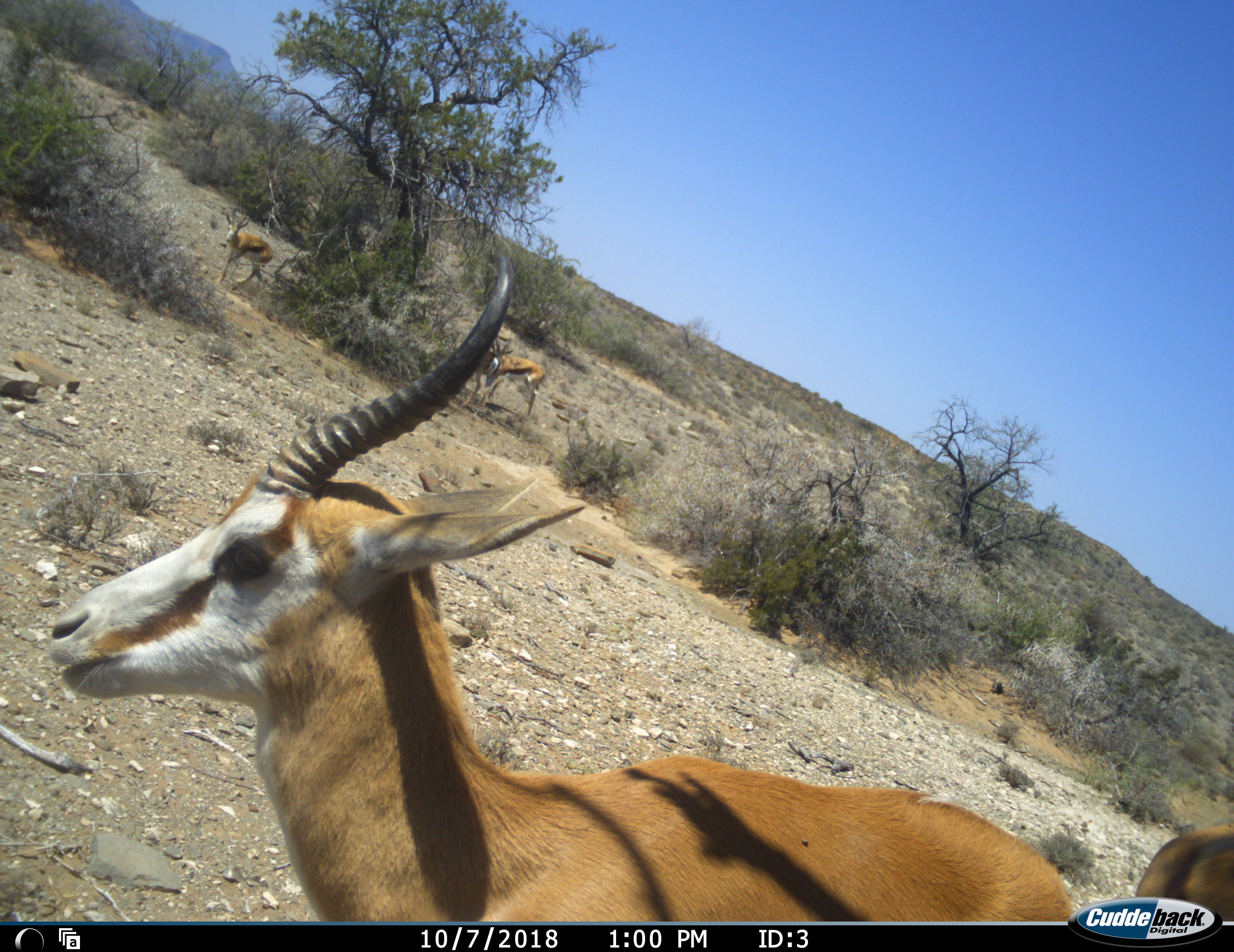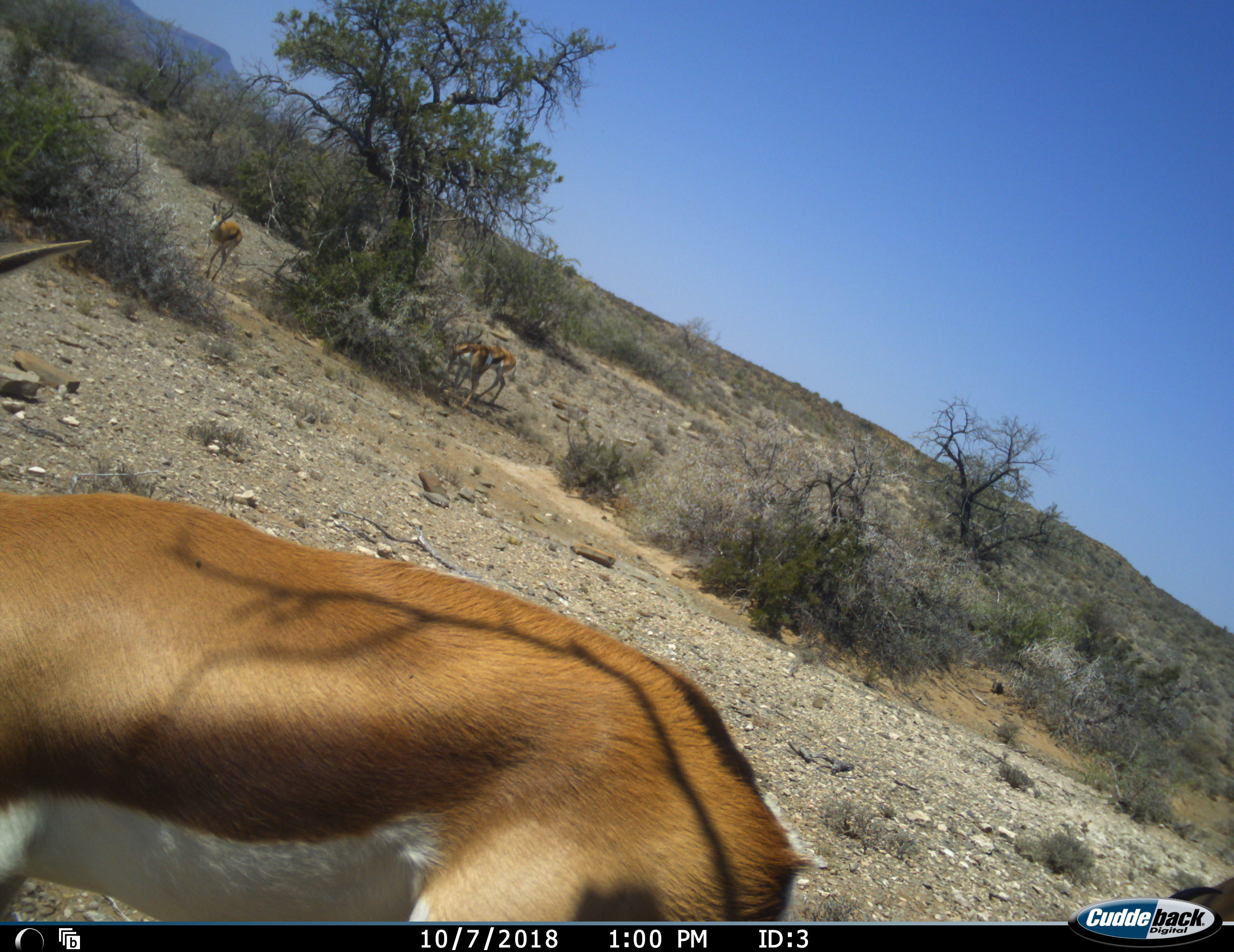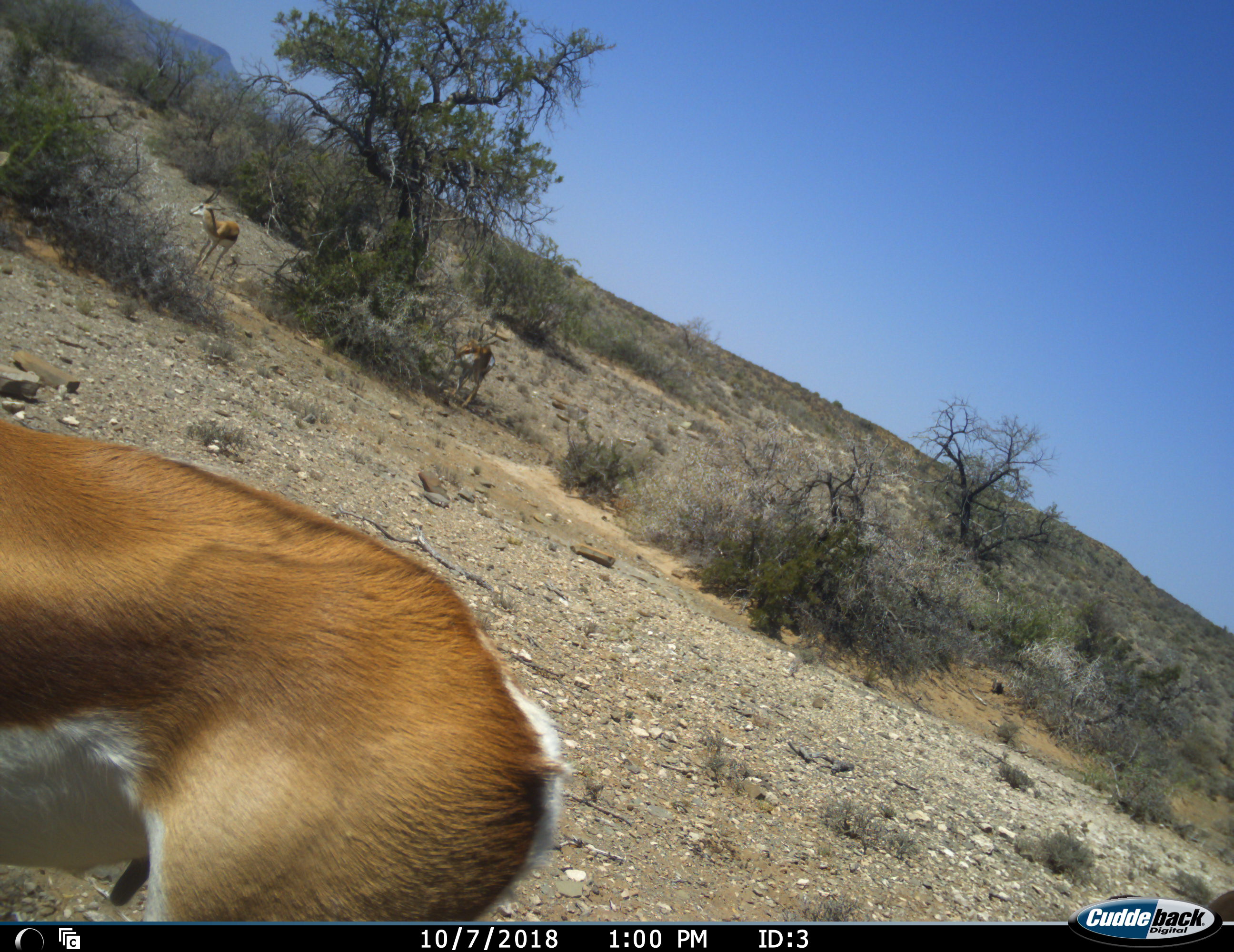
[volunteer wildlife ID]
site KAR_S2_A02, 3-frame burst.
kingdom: Animalia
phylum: Chordata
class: Mammalia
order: Artiodactyla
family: Bovidae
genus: Antidorcas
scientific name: Antidorcas marsupialis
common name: springbok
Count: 4.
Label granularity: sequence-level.